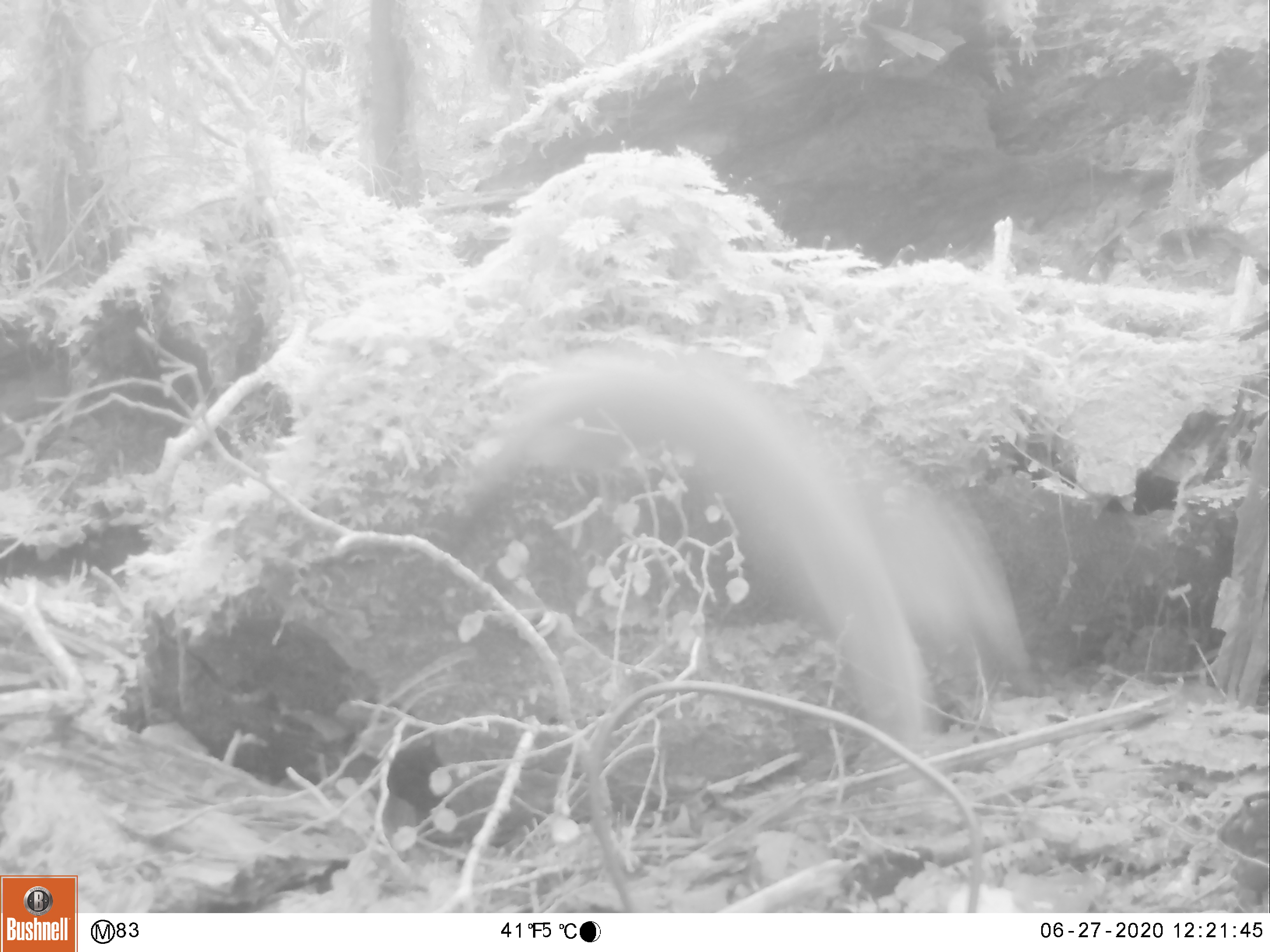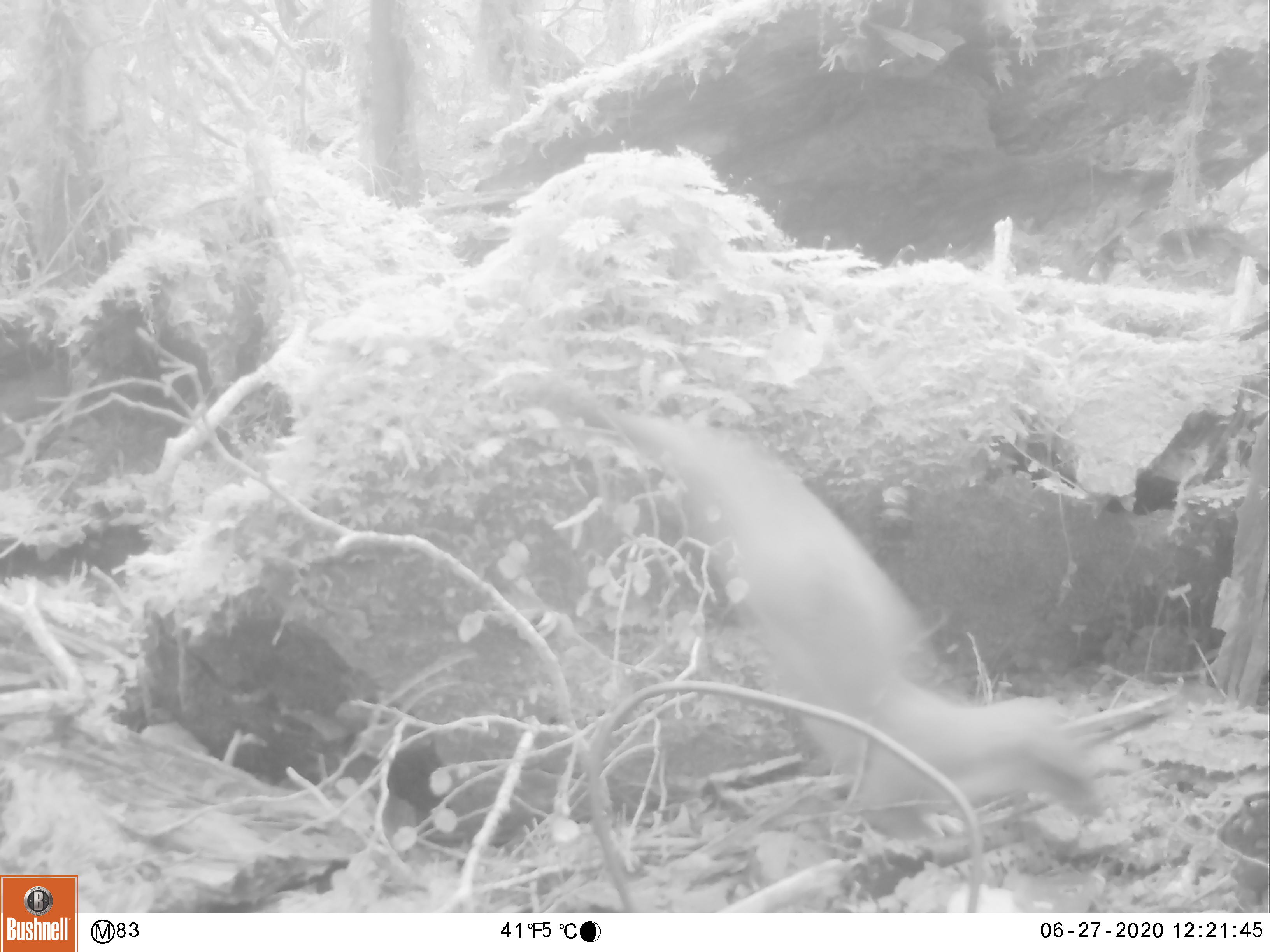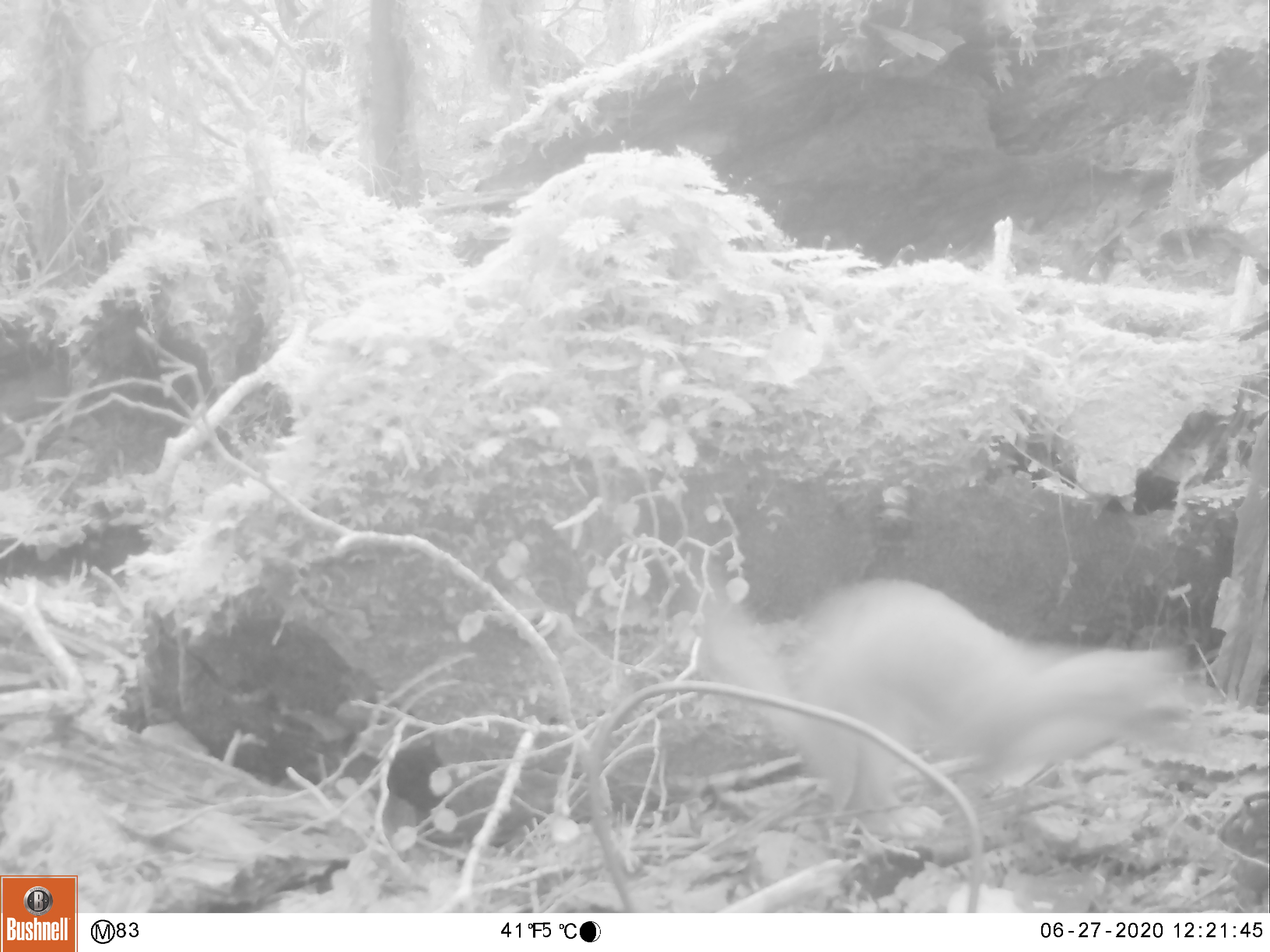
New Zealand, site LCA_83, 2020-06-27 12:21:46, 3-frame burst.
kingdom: Animalia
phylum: Chordata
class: Mammalia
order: Carnivora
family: Mustelidae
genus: Mustela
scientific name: Mustela erminea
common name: stoat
Stoat (Mustela erminea).